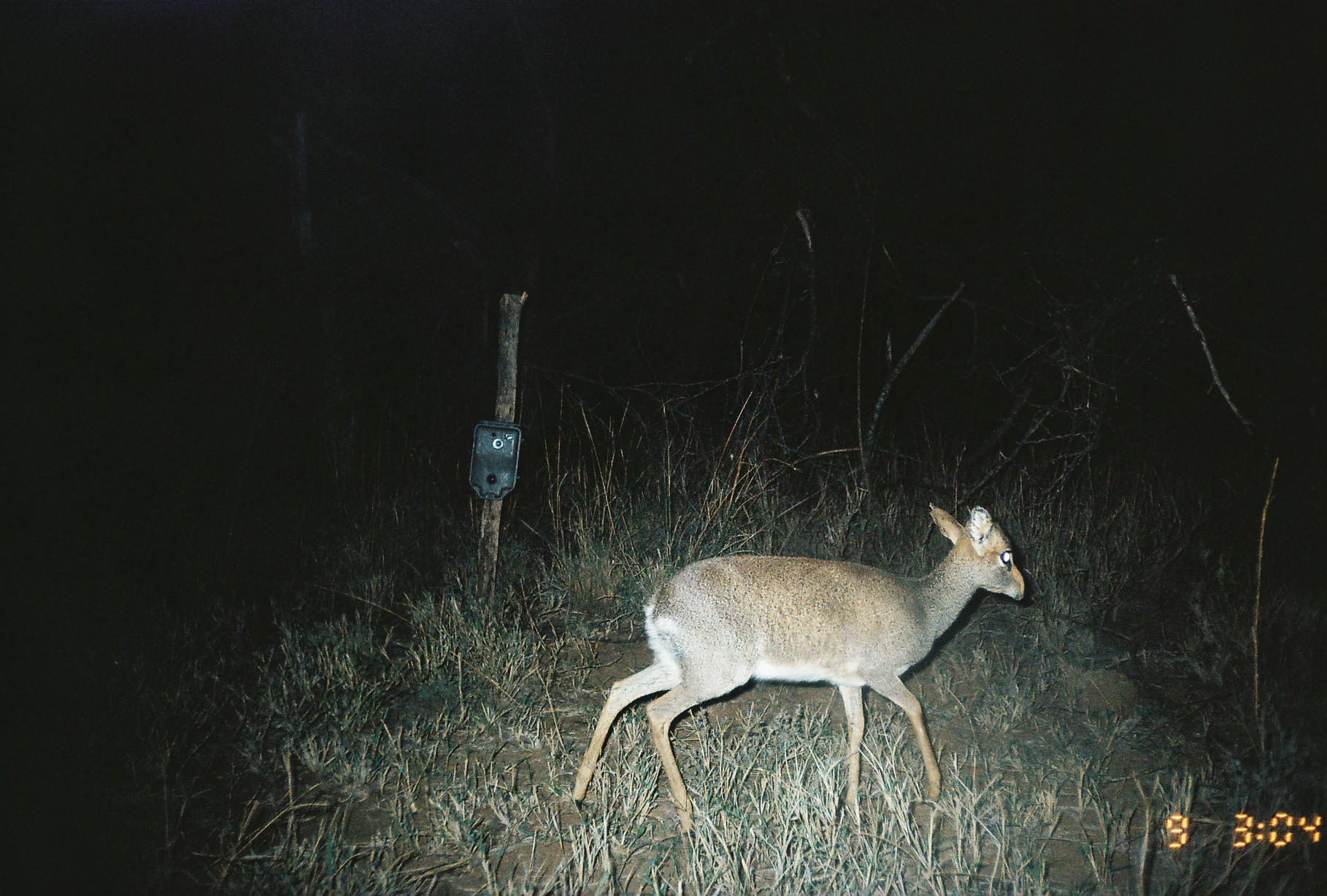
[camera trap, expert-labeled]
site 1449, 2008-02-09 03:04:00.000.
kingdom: Animalia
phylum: Chordata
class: Mammalia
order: Artiodactyla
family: Bovidae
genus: Madoqua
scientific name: Madoqua guentheri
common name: günther's dik-dik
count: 1